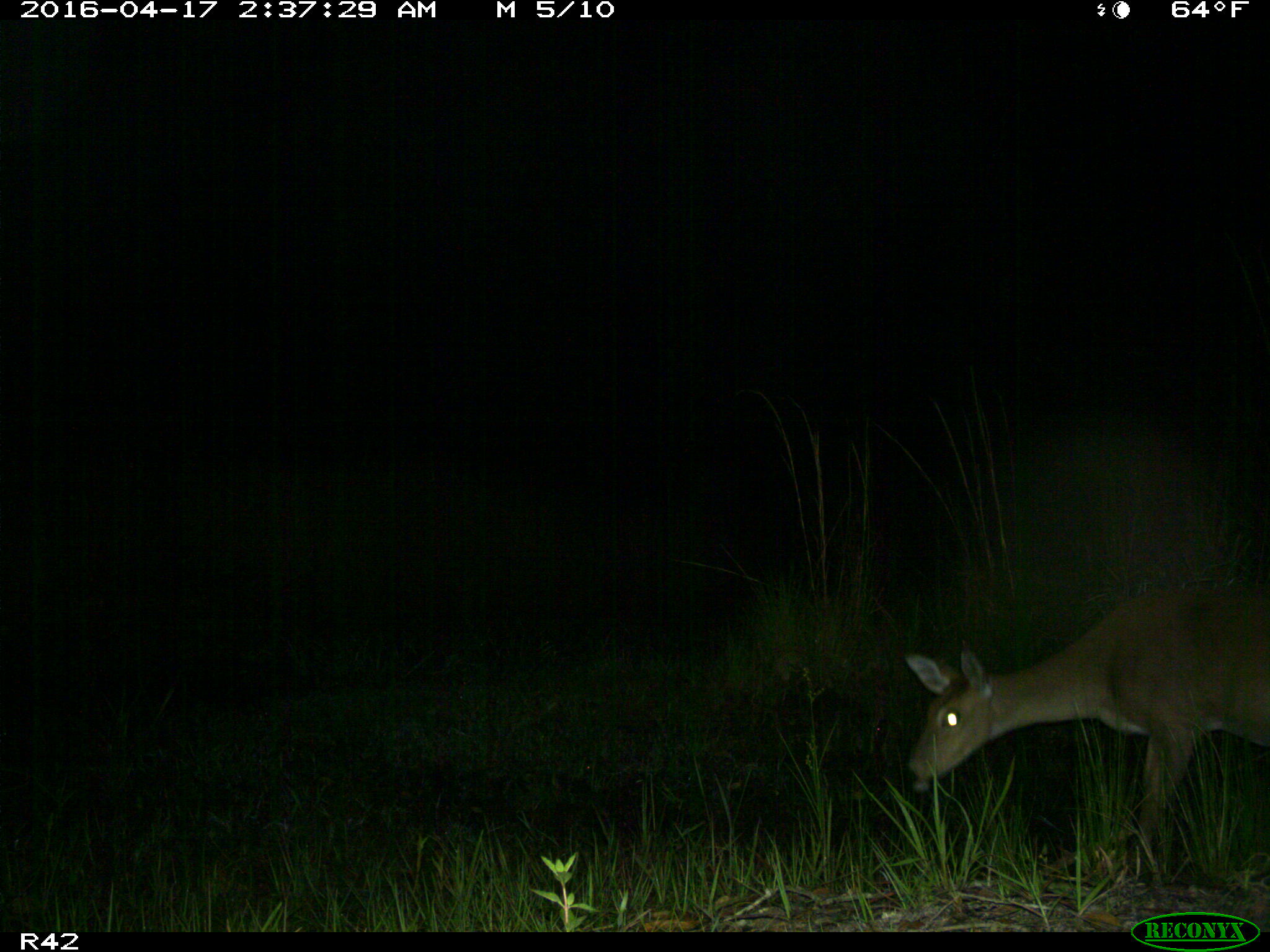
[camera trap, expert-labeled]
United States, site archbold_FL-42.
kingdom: Animalia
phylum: Chordata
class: Mammalia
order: Artiodactyla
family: Cervidae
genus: Odocoileus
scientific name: Odocoileus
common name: deer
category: unidentified deer